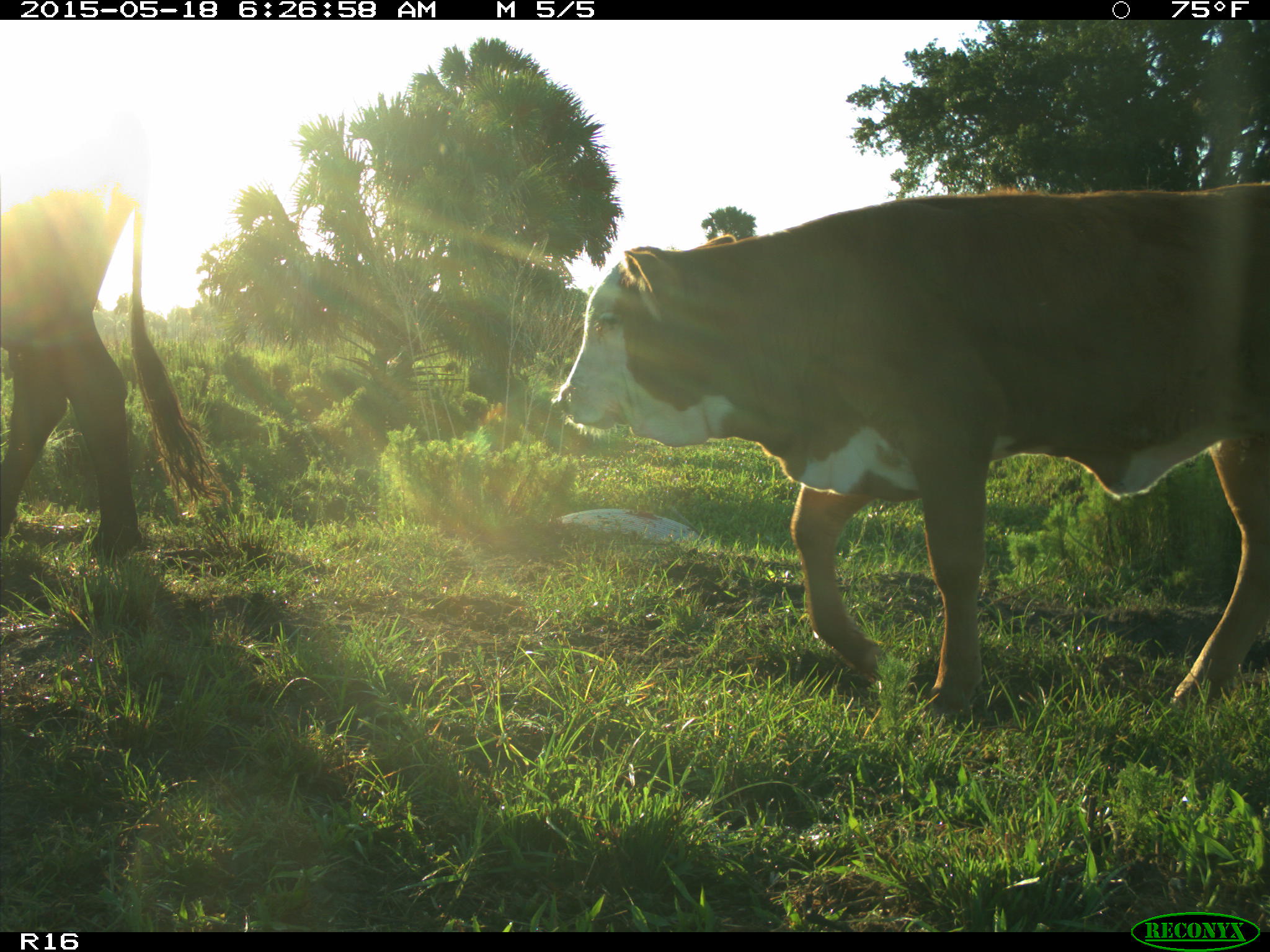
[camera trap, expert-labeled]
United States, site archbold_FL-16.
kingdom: Animalia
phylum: Chordata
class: Mammalia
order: Artiodactyla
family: Bovidae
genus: Bos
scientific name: Bos taurus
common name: domestic cow